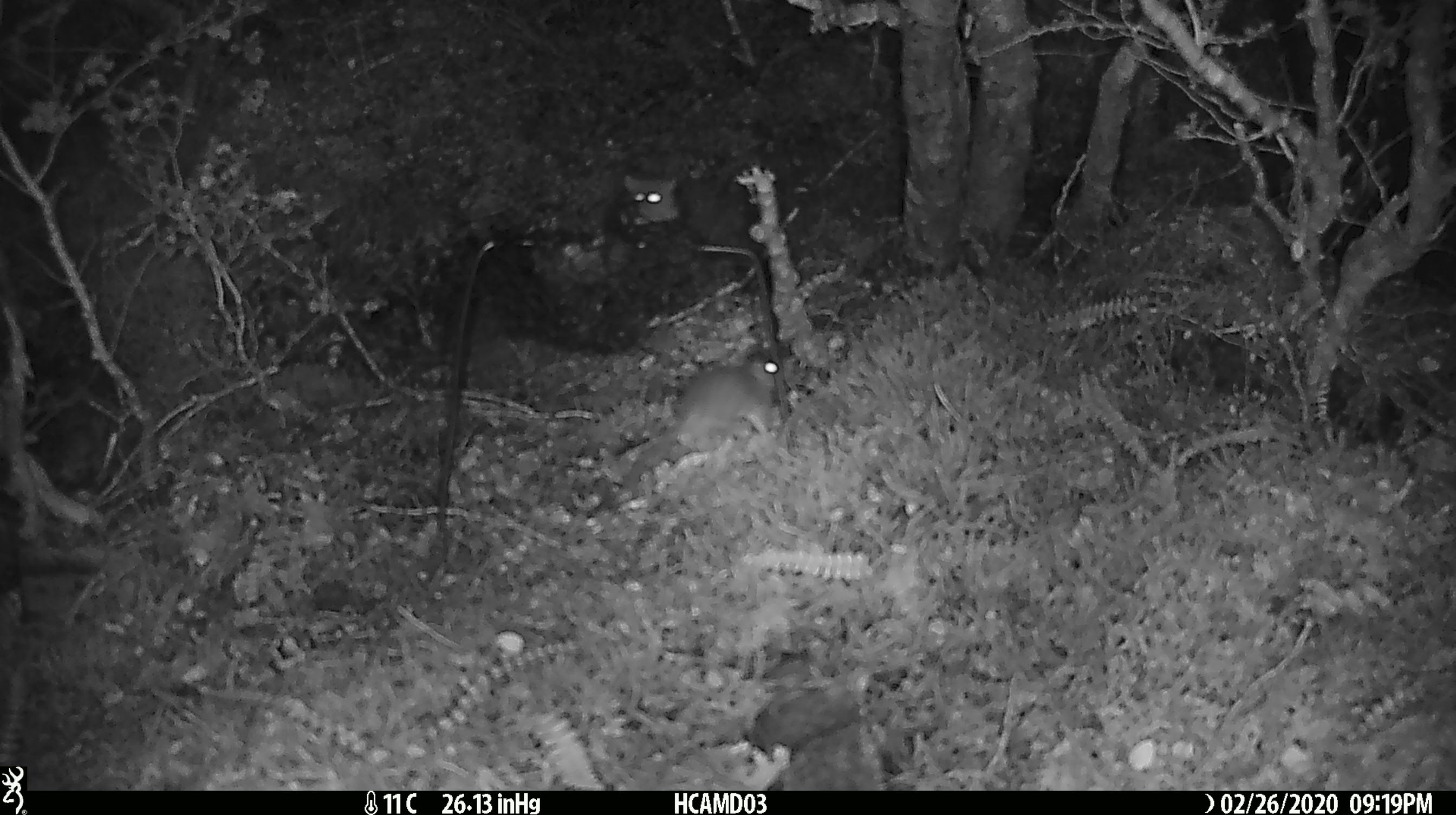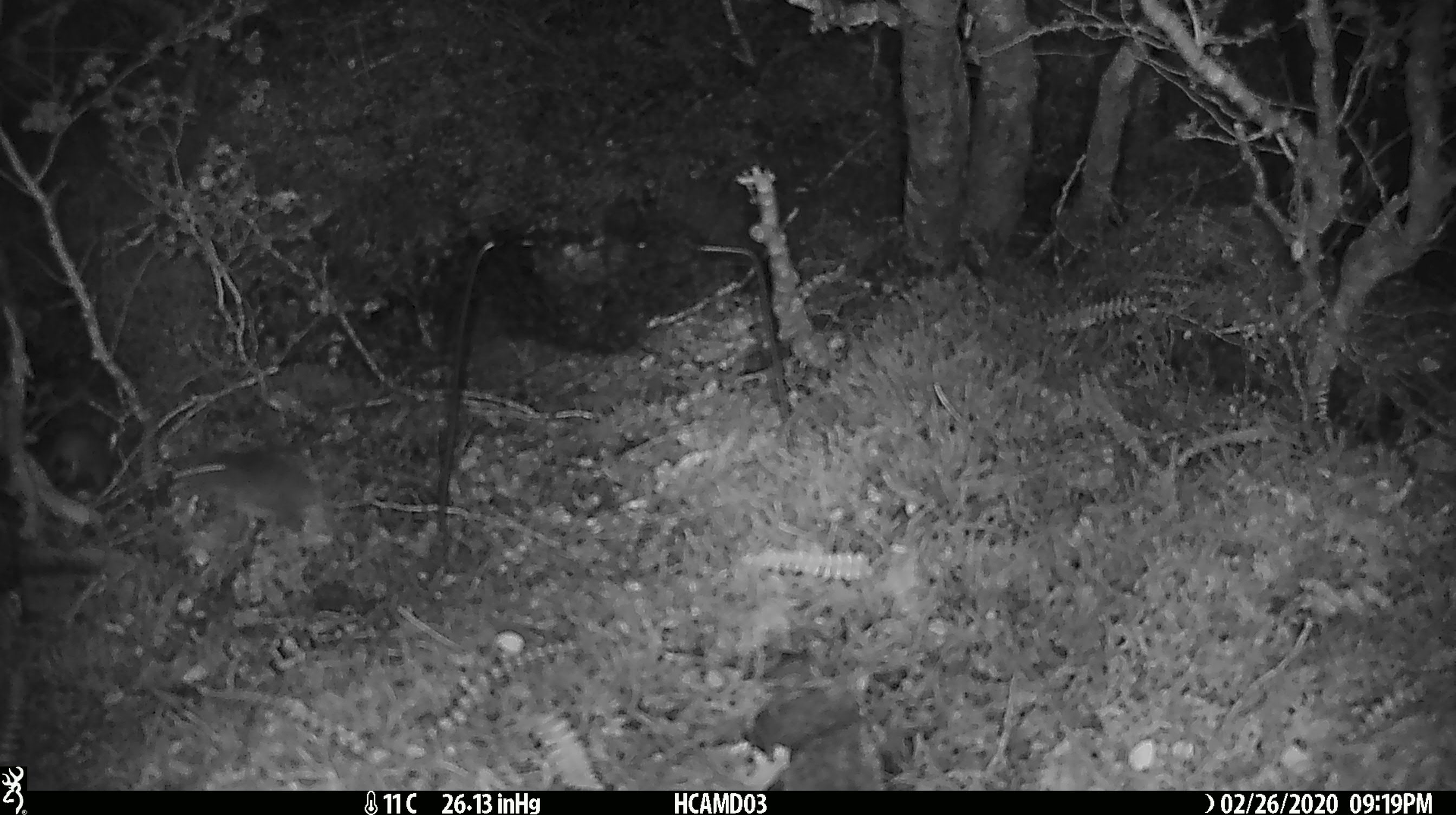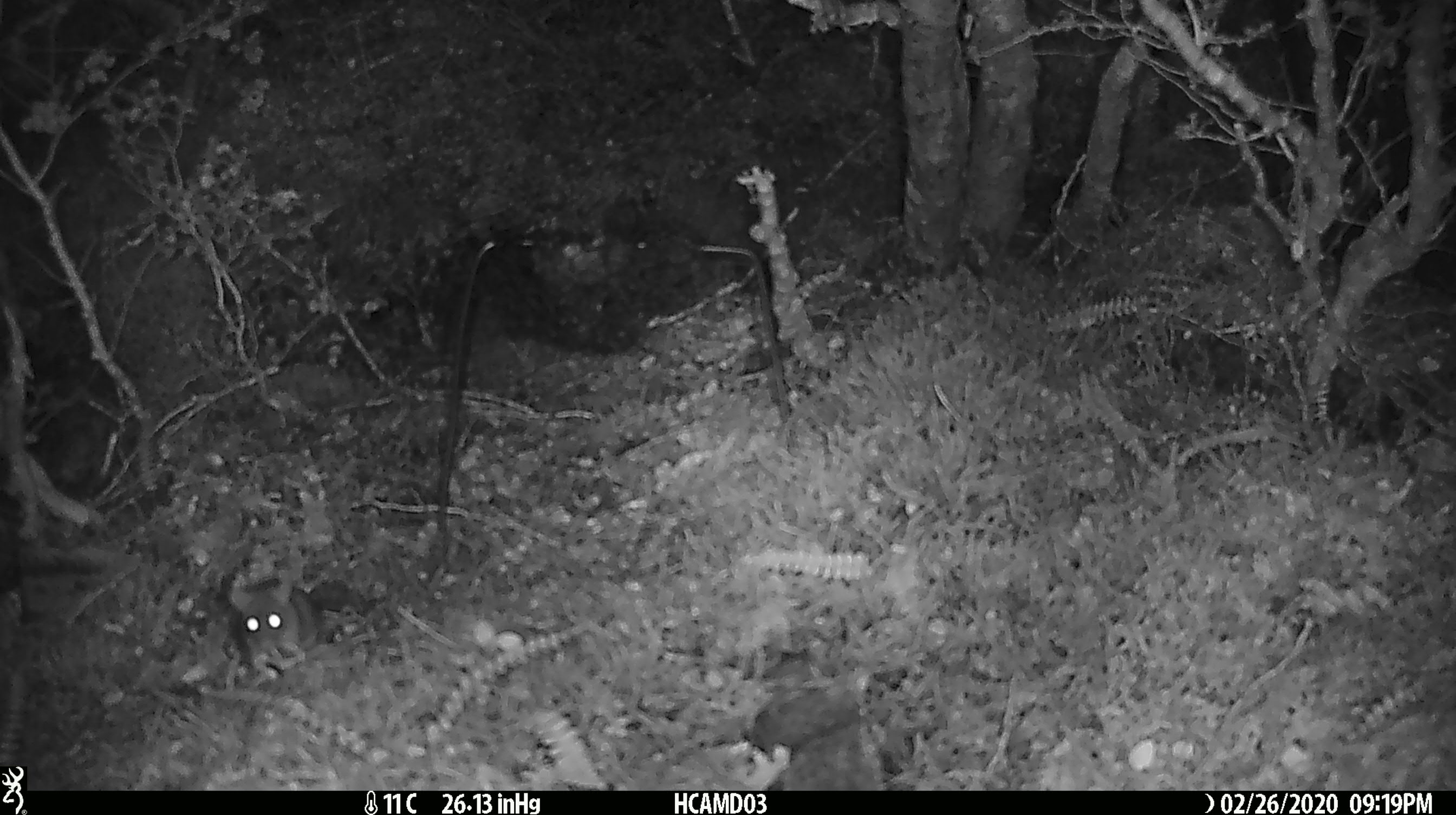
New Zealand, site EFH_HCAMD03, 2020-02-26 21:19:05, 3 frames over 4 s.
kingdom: Animalia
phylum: Chordata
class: Mammalia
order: Rodentia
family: Muridae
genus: Mus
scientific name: Mus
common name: mouse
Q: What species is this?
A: Mouse (Mus).